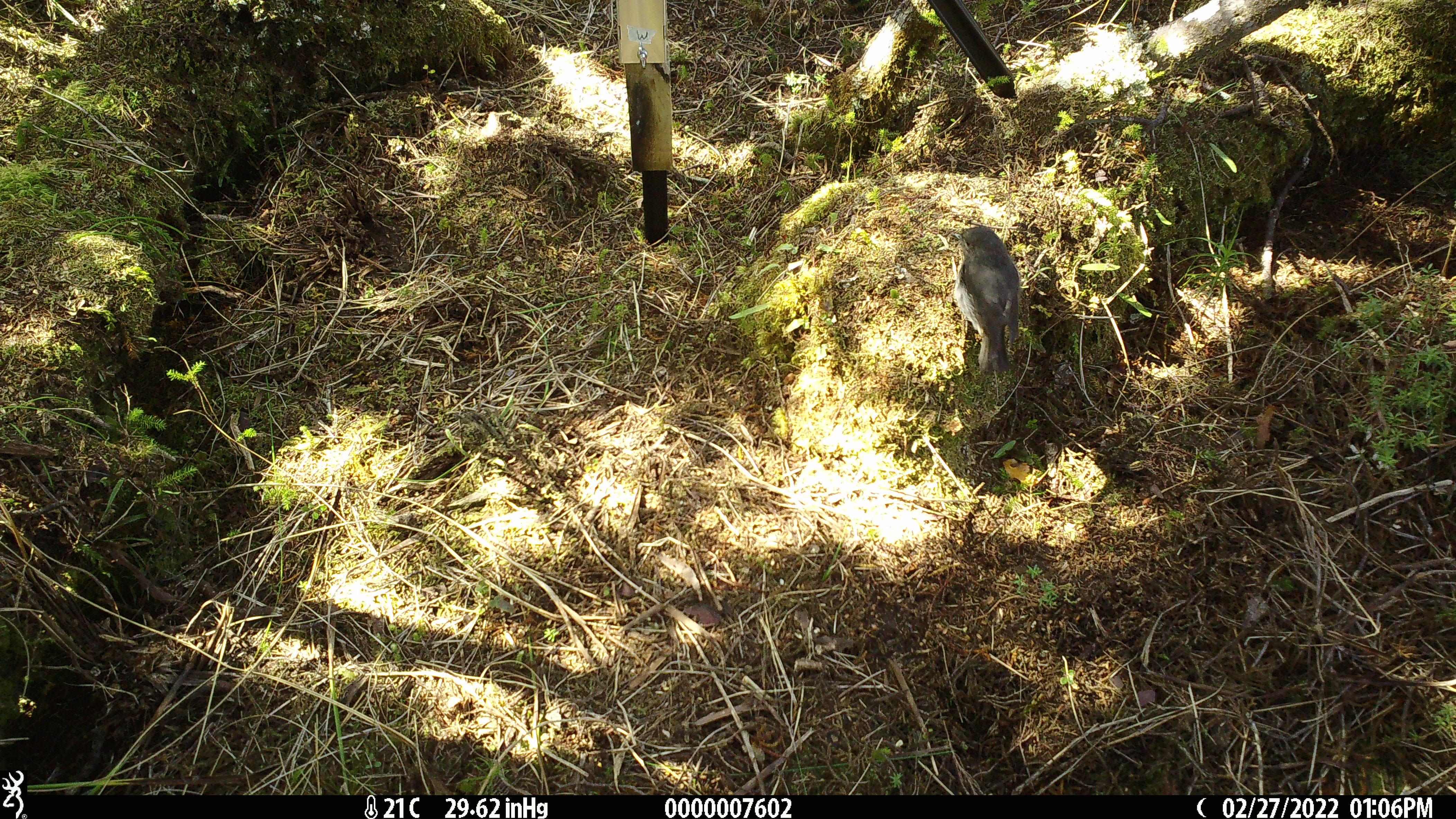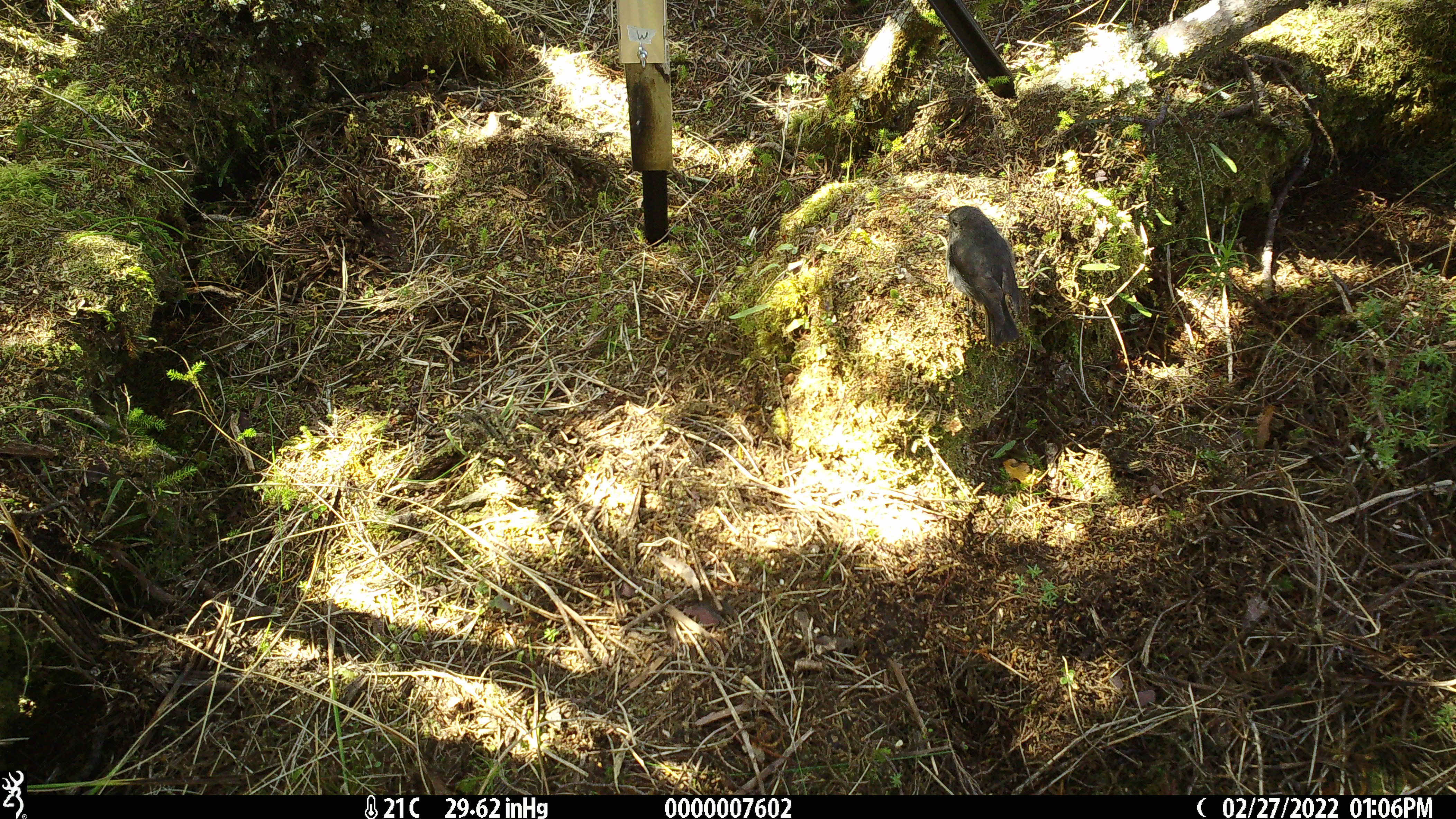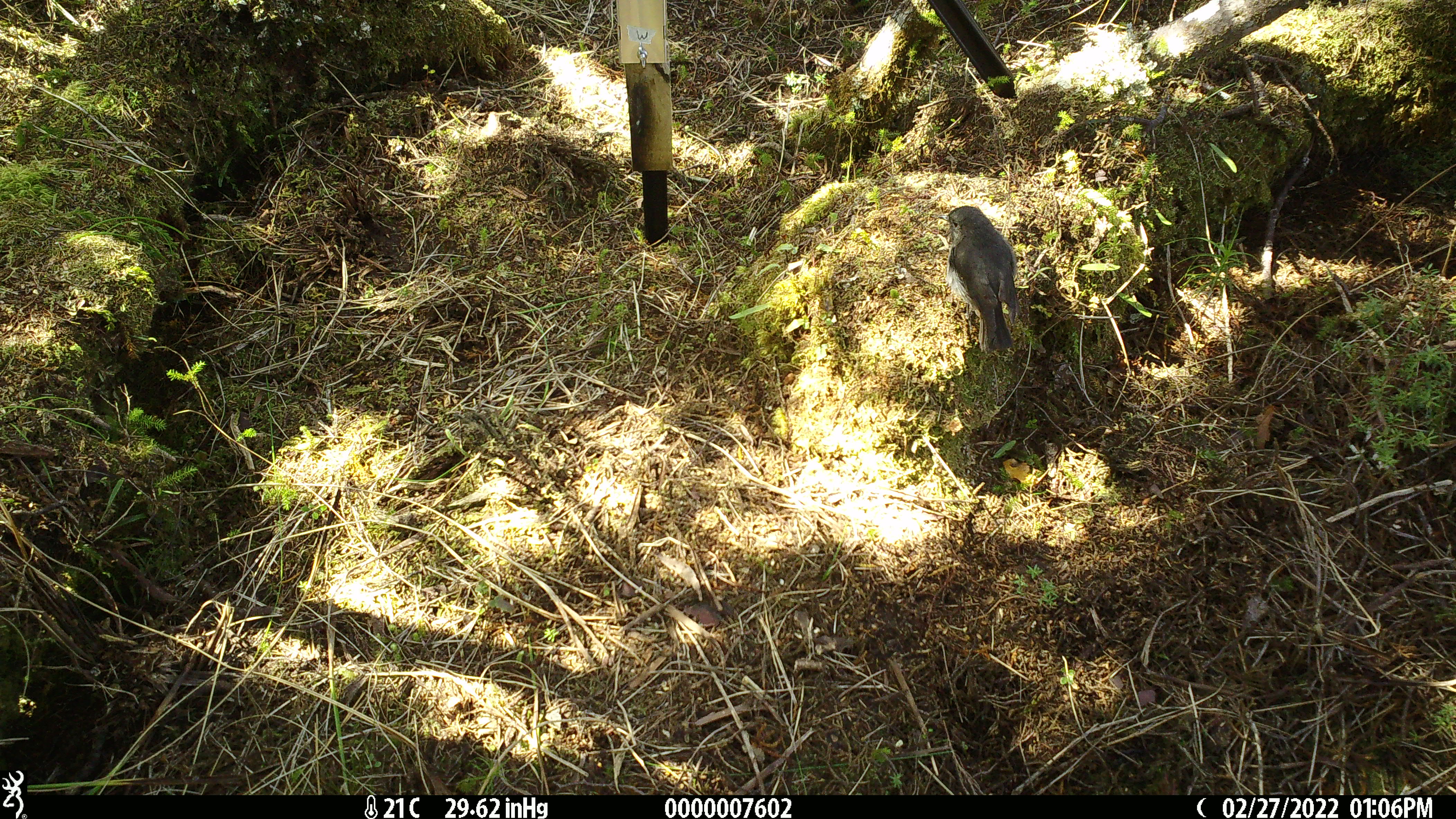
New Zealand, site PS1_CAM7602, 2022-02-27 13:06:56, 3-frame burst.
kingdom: Animalia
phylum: Chordata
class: Aves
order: Passeriformes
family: Petroicidae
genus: Petroica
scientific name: Petroica australis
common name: new zealand robin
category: robin